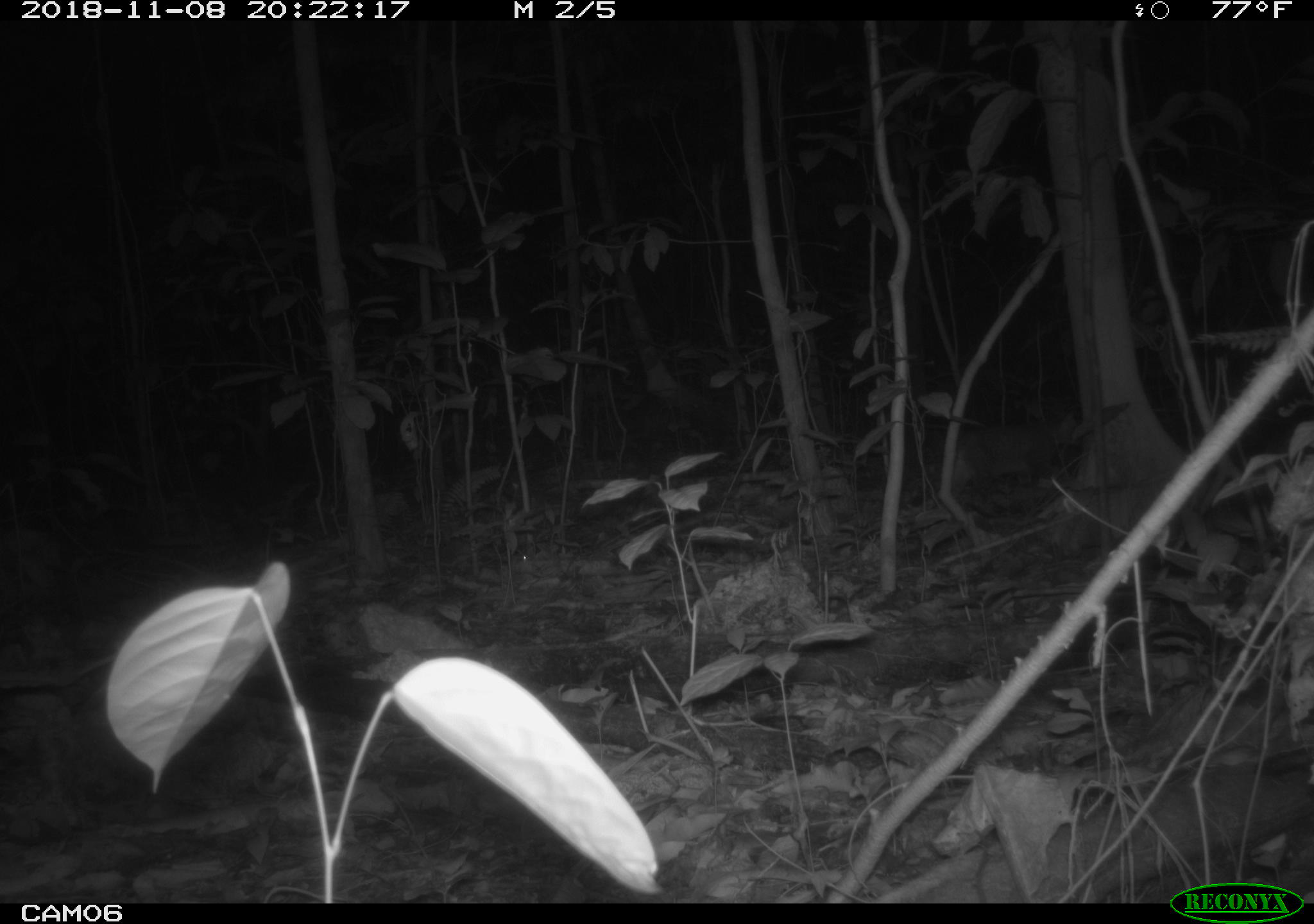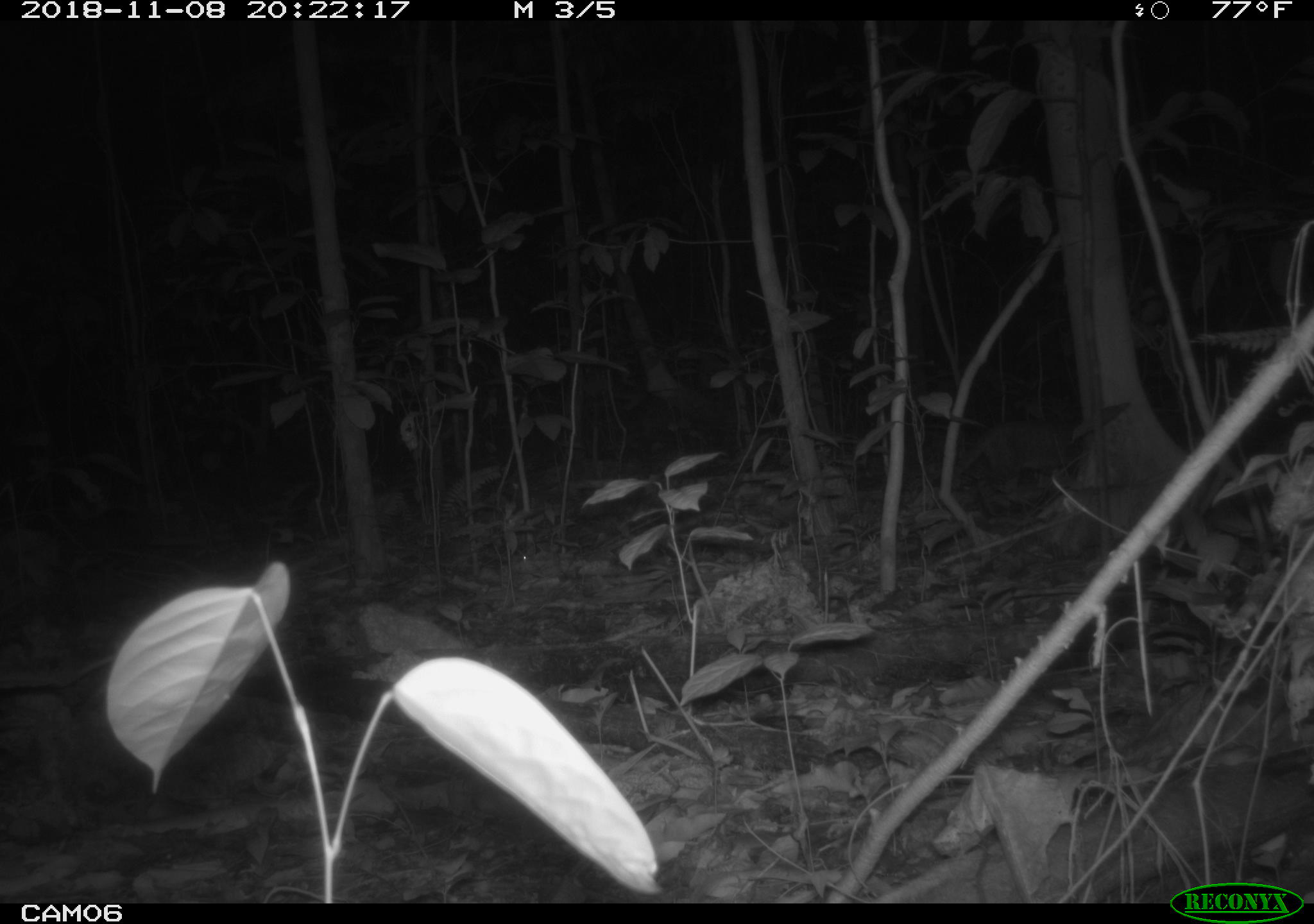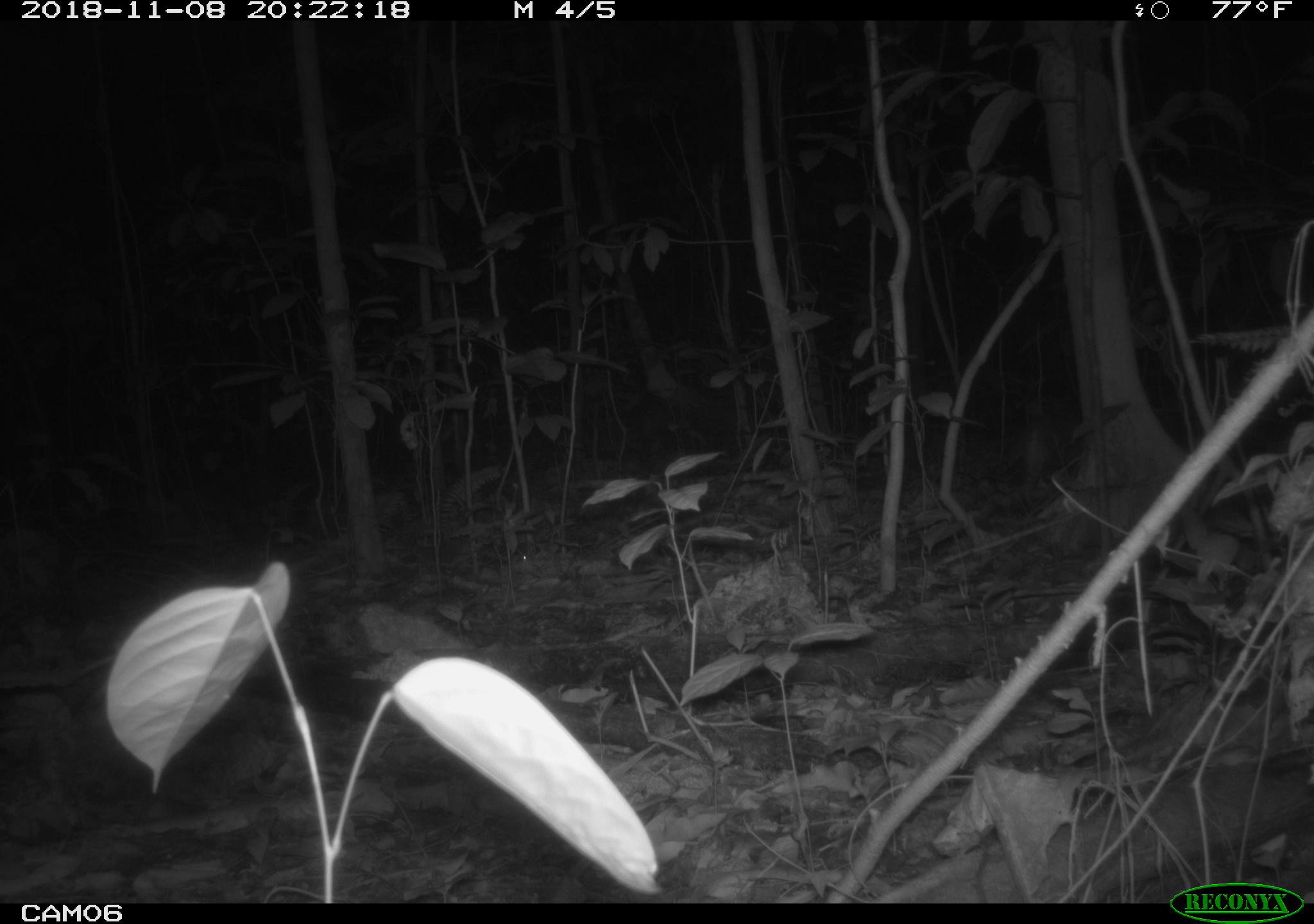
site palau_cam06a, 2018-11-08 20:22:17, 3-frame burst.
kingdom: Animalia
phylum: Chordata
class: Mammalia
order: Carnivora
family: Felidae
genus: Felis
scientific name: Felis catus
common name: cat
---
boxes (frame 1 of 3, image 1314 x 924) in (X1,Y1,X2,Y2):
cat: (1042,471,1213,561)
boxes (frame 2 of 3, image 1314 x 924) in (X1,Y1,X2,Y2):
cat: (949,411,1084,512)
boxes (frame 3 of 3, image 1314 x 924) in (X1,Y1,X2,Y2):
cat: (1043,470,1206,561)